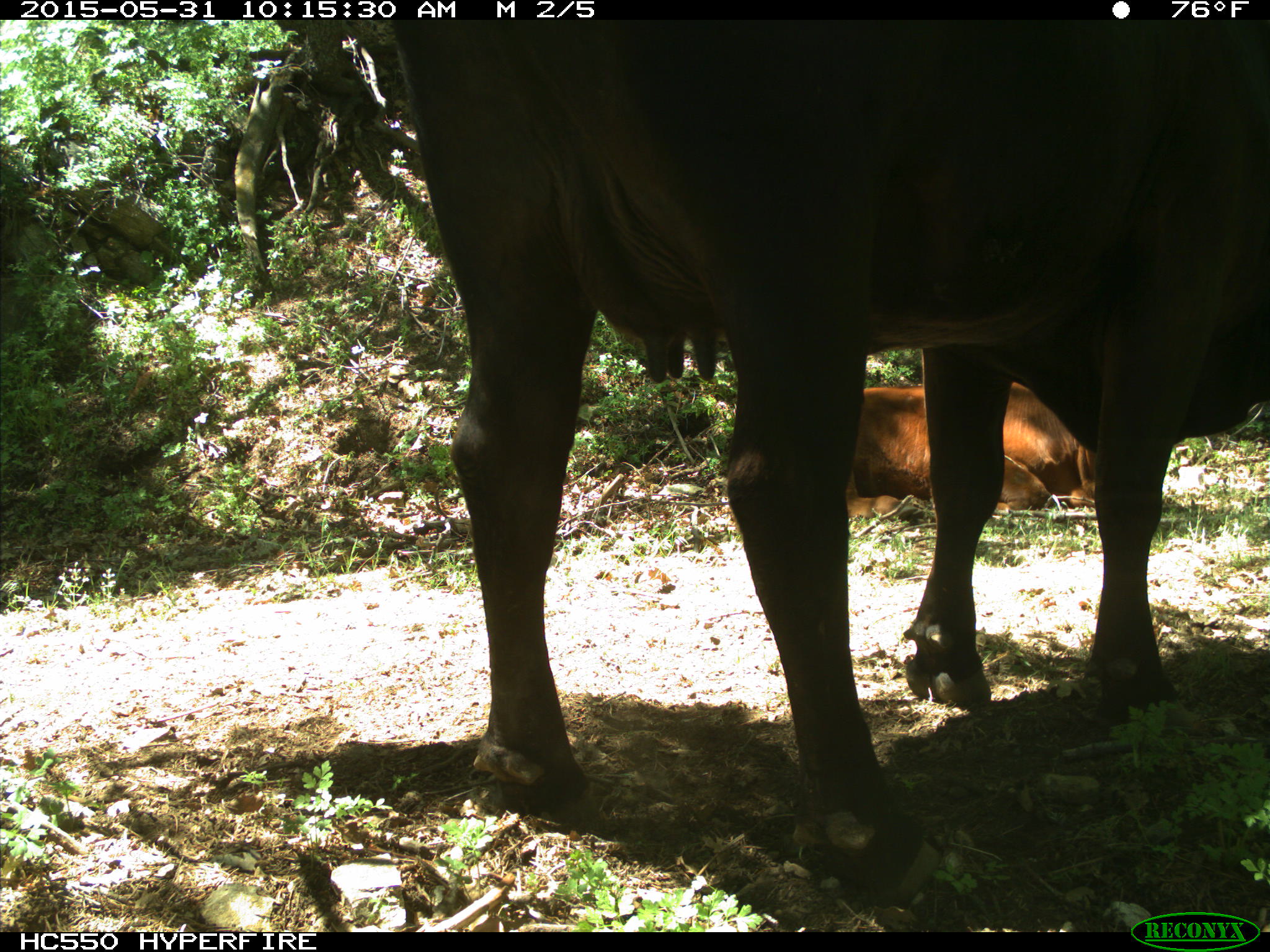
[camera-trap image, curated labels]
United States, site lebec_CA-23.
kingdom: Animalia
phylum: Chordata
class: Mammalia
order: Artiodactyla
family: Bovidae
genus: Bos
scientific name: Bos taurus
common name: domestic cow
Bos taurus (domestic cow).